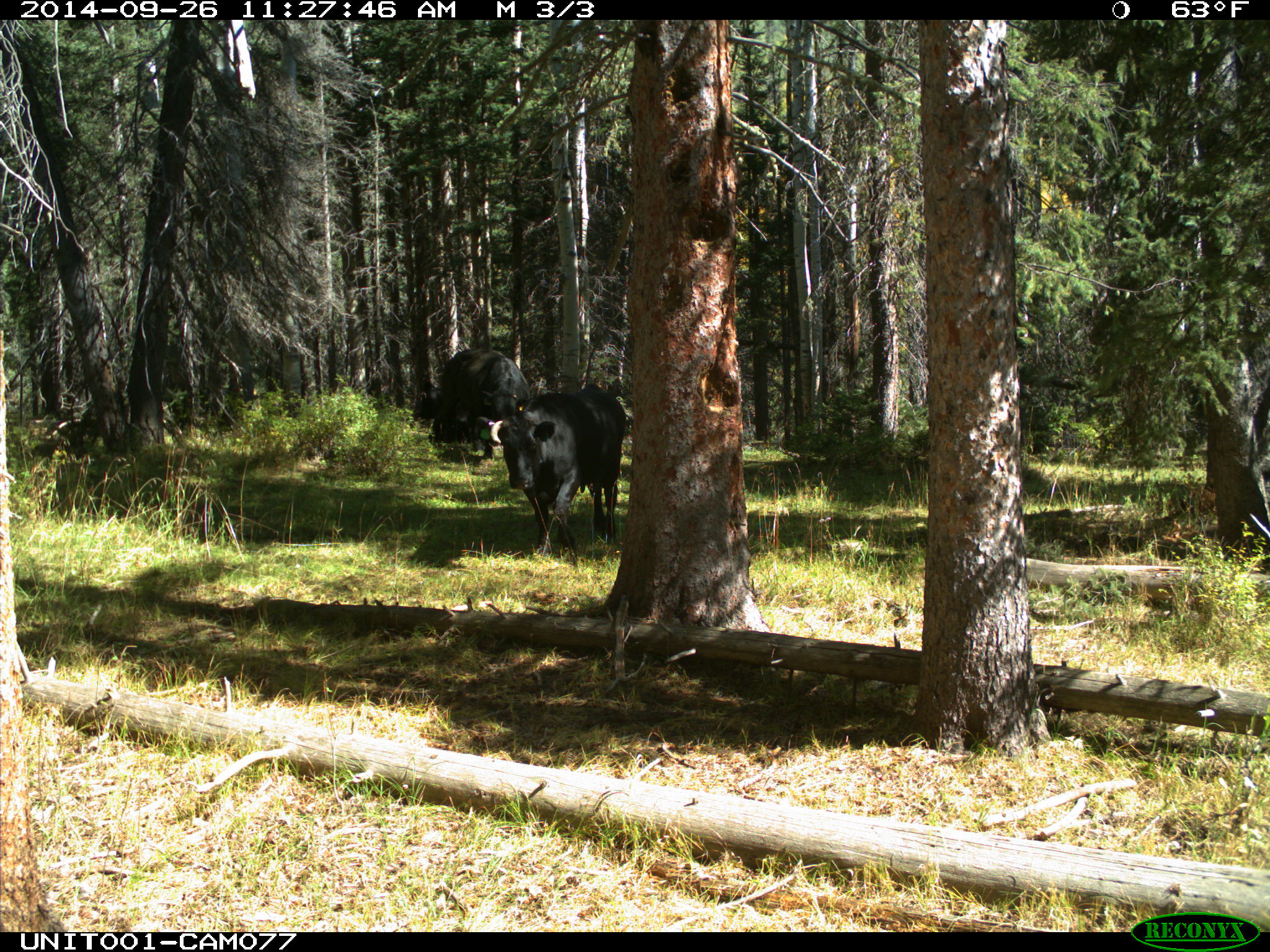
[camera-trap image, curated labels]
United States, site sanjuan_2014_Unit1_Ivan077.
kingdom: Animalia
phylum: Chordata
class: Mammalia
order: Artiodactyla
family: Bovidae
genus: Bos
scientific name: Bos taurus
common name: domestic cow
Bos taurus (domestic cow).